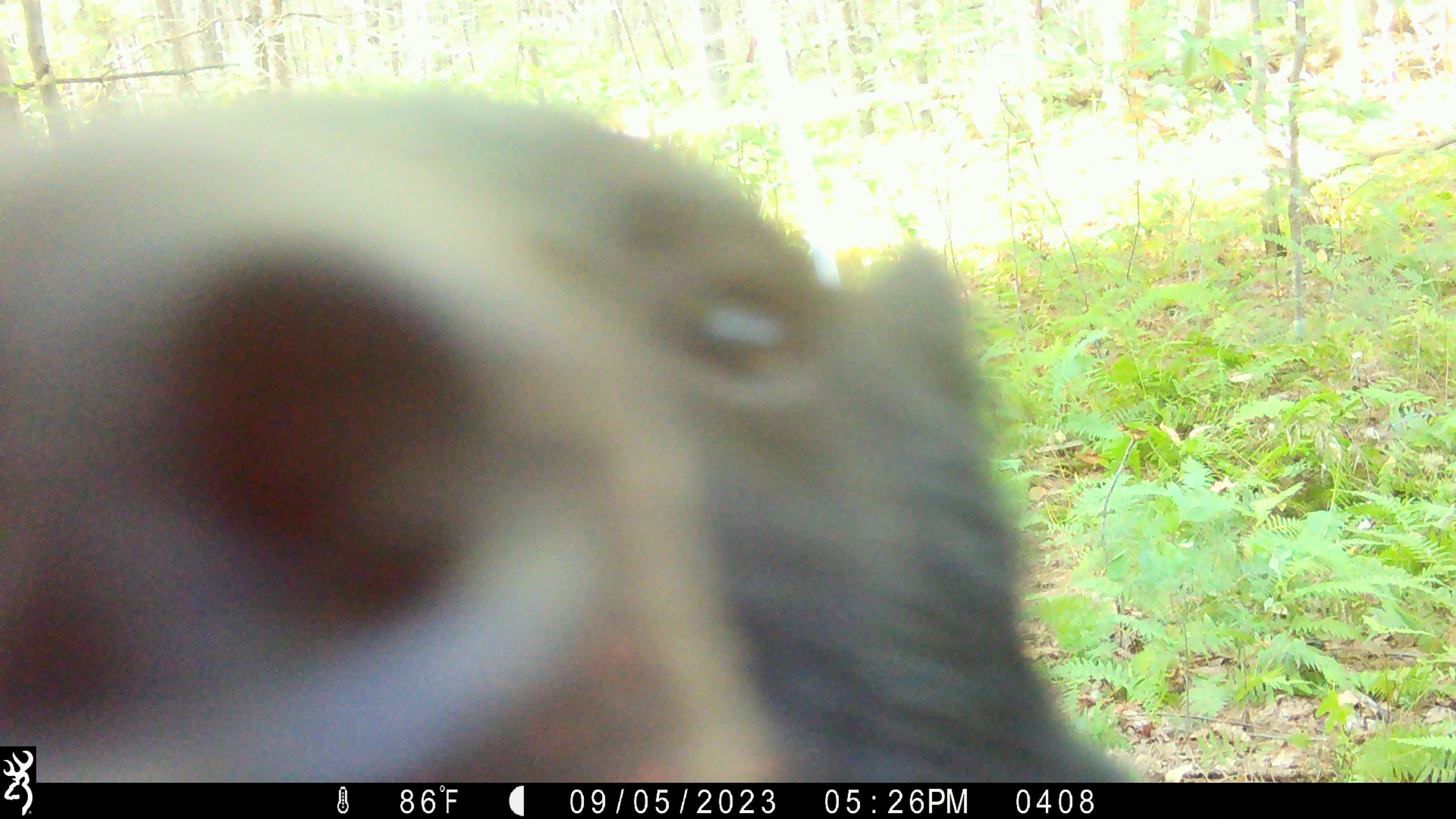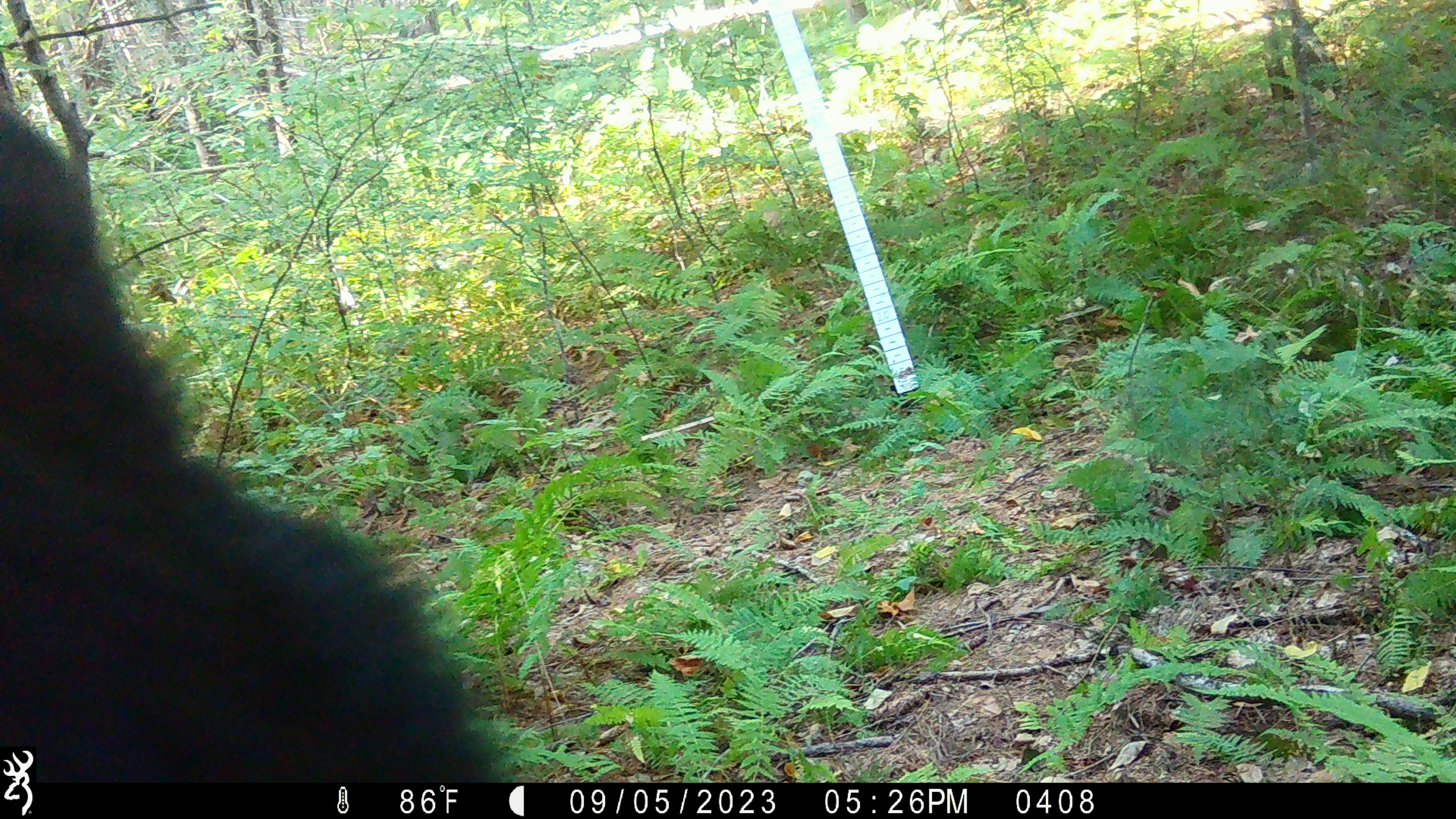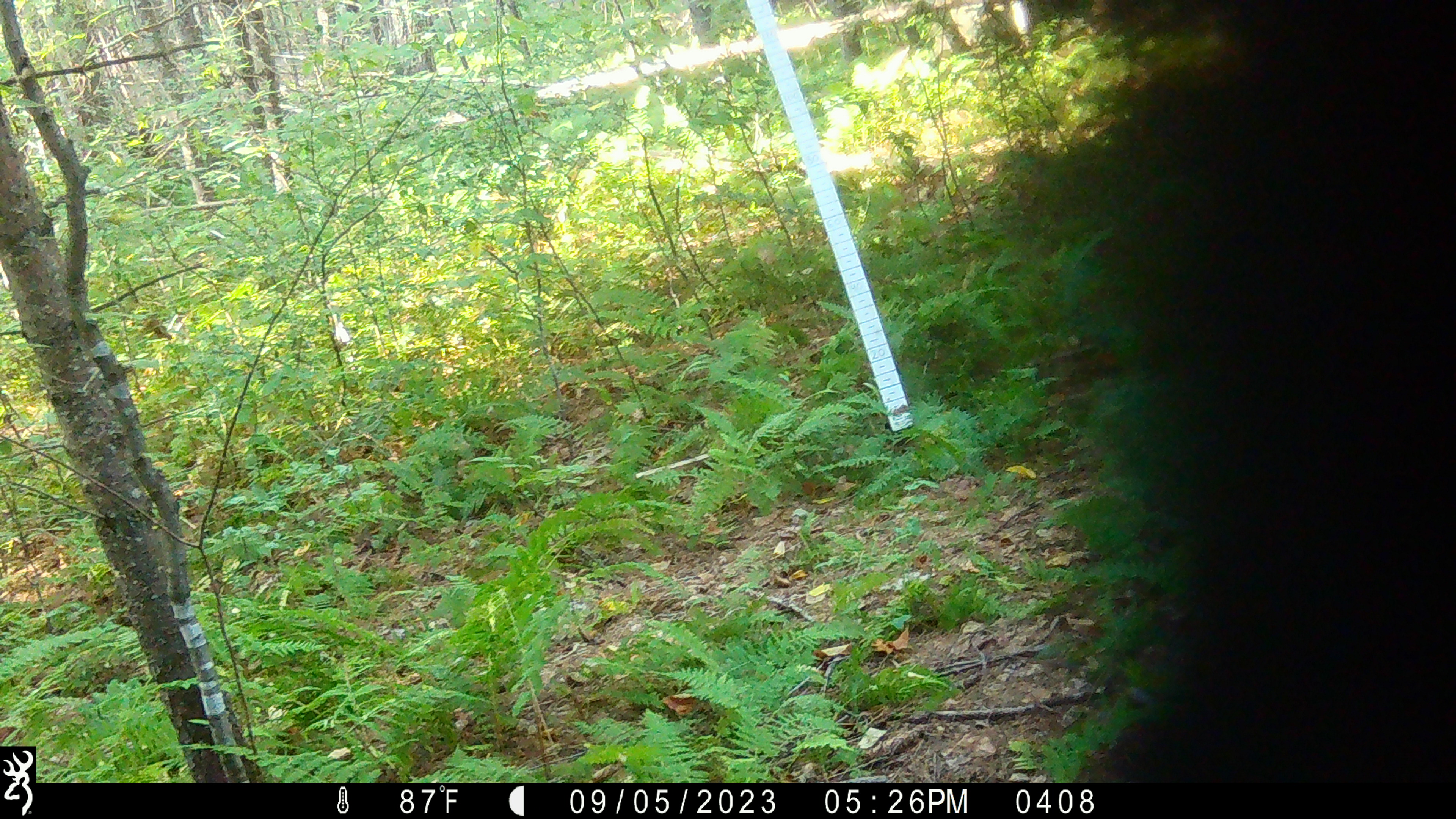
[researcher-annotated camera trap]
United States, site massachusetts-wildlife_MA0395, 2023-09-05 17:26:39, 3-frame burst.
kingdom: Animalia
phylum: Chordata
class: Mammalia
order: Carnivora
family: Ursidae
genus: Ursus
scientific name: Ursus americanus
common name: black bear